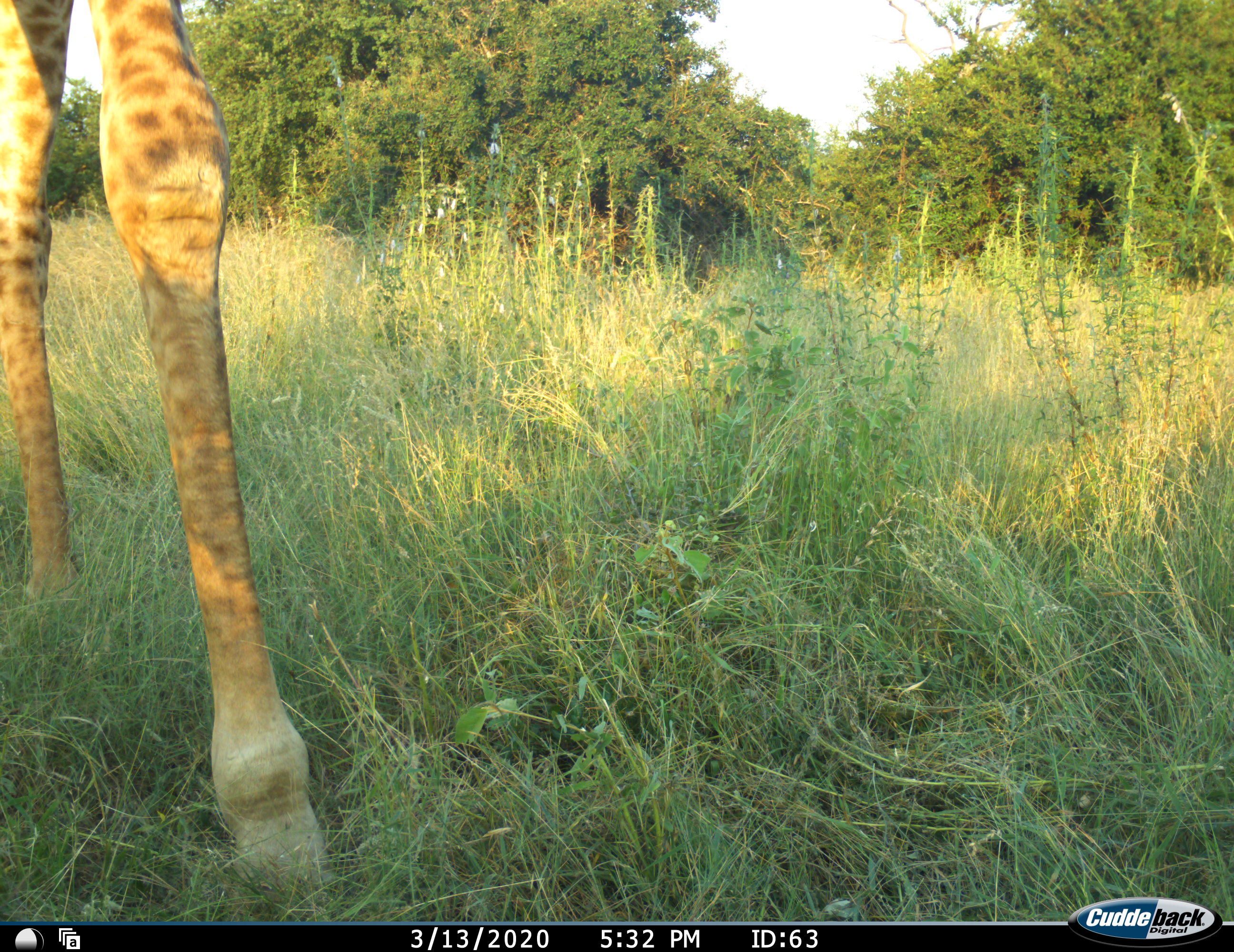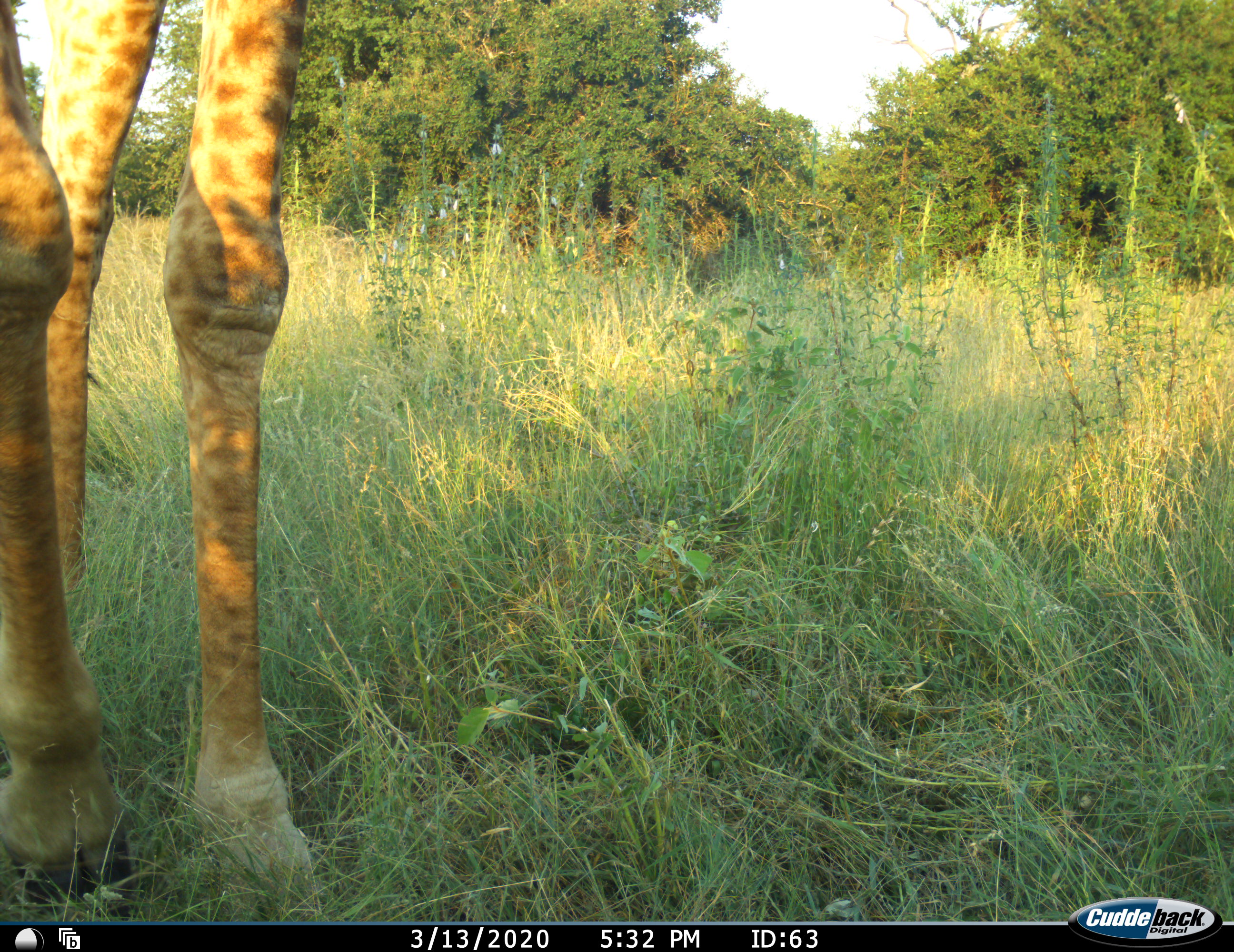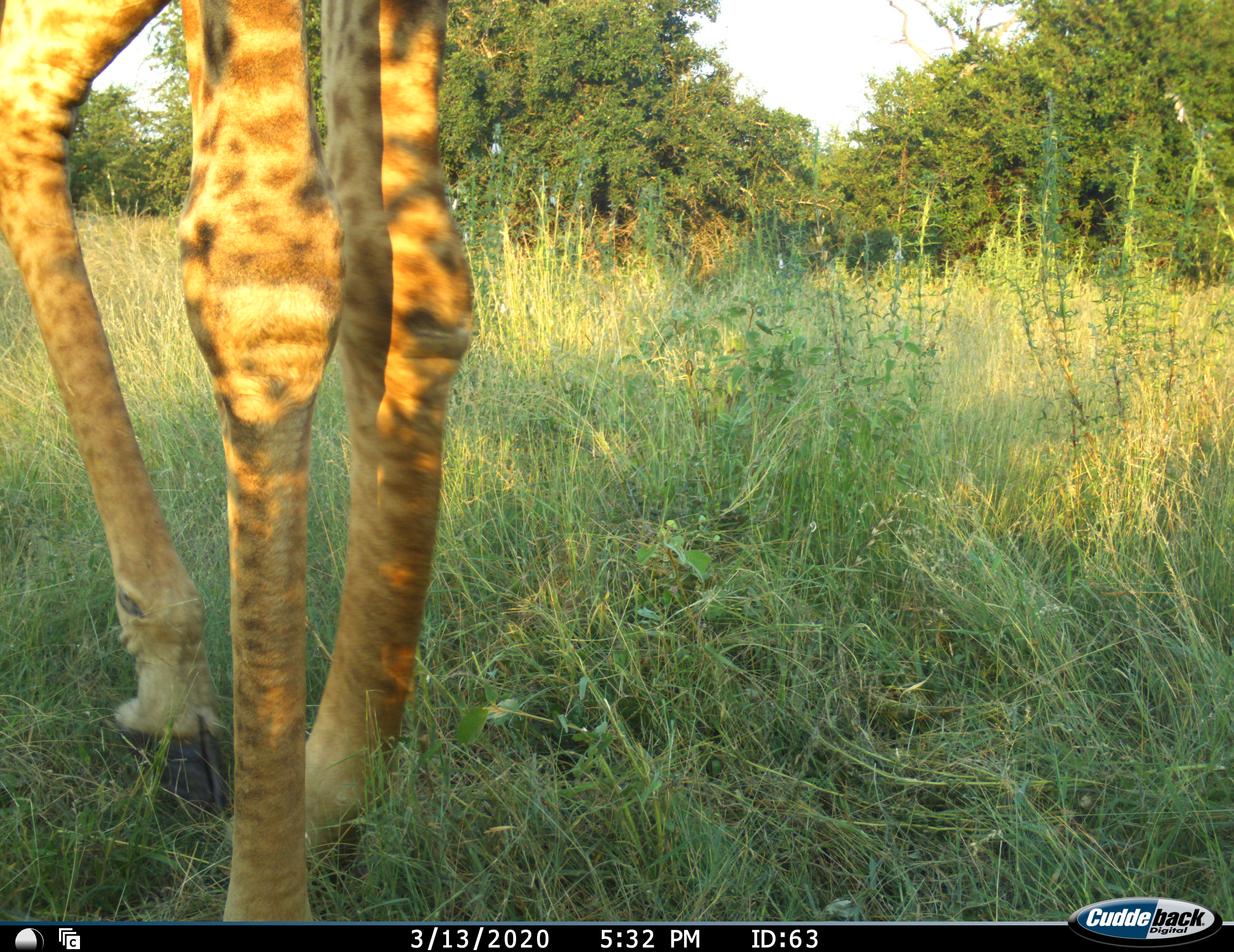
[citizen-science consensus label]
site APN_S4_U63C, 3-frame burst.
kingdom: Animalia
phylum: Chordata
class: Mammalia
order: Artiodactyla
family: Giraffidae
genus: Giraffa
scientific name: Giraffa camelopardalis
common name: giraffe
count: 1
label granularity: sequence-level